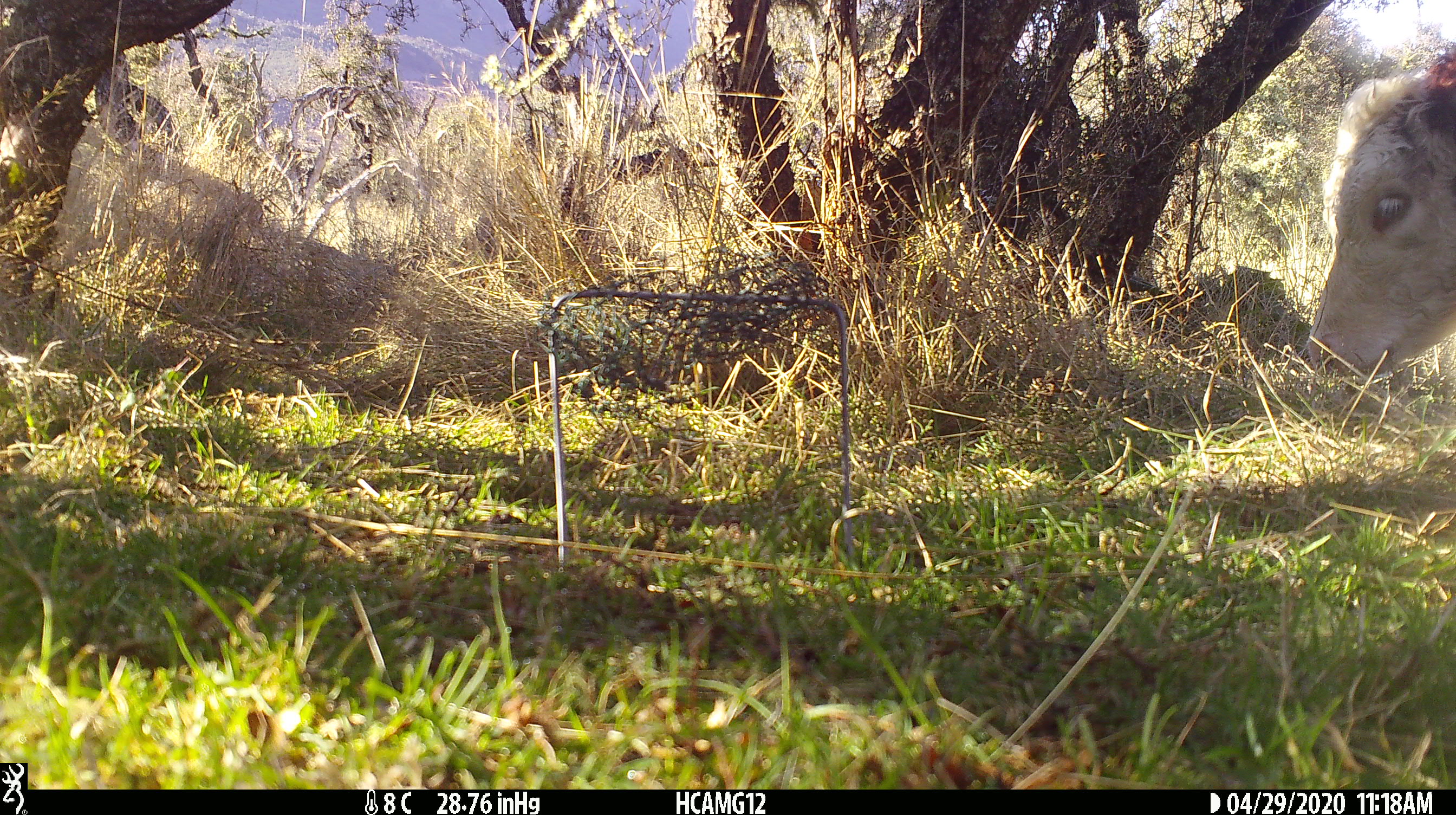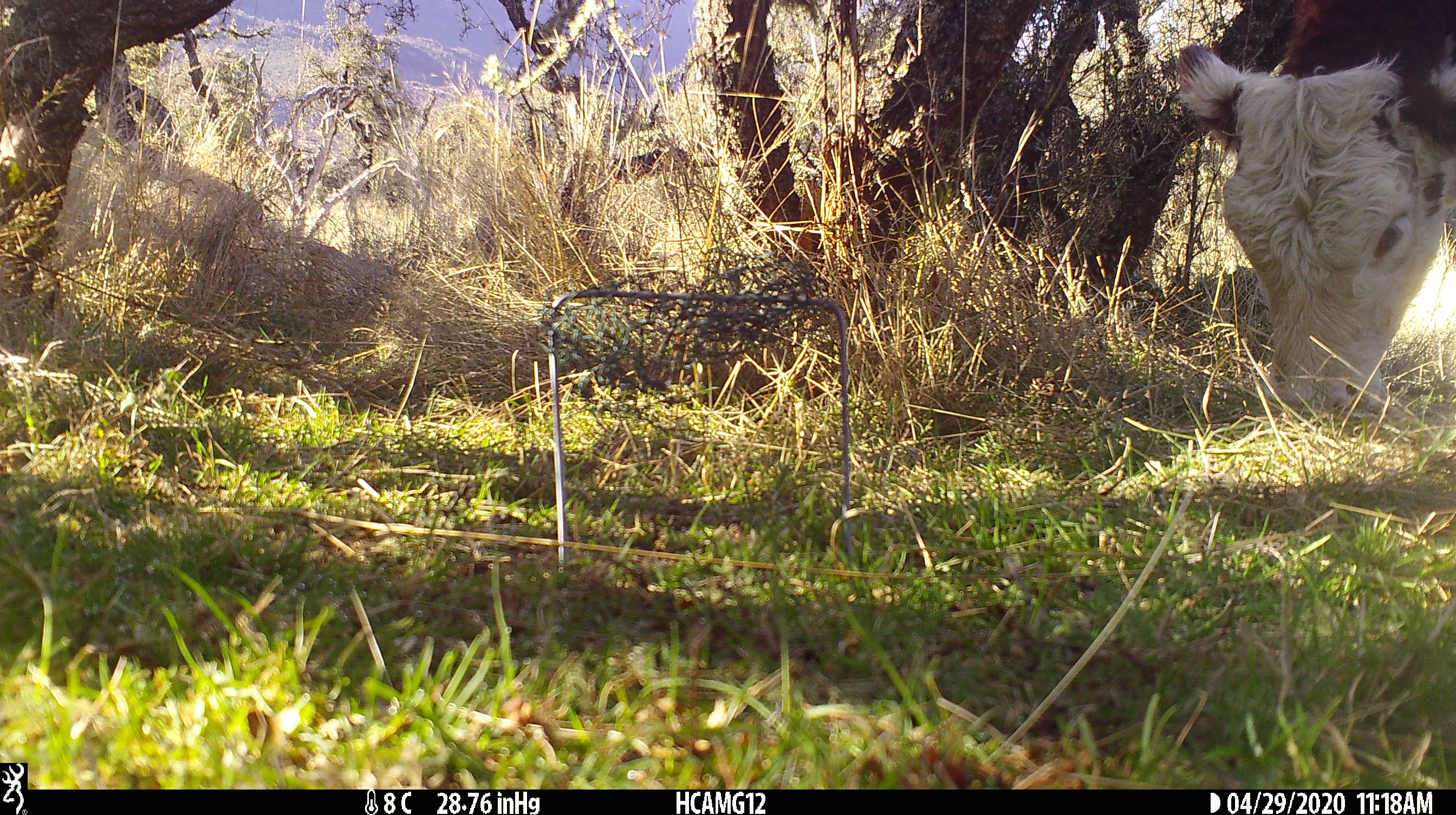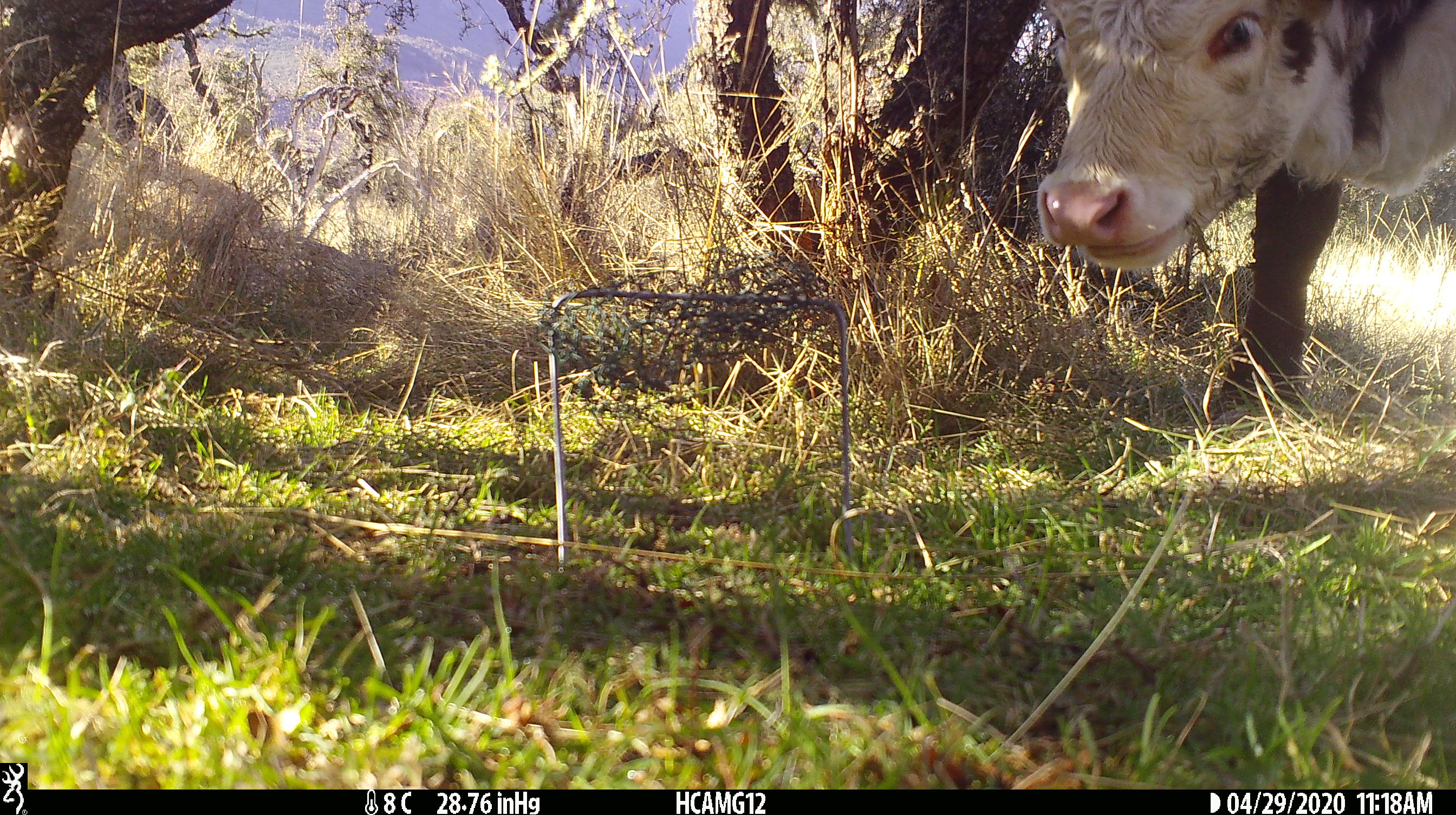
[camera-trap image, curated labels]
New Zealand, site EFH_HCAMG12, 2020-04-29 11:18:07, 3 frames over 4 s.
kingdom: Animalia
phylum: Chordata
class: Mammalia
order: Artiodactyla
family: Bovidae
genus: Bos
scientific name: Bos taurus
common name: domestic cow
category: cow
Cow (domestic cow) (Bos taurus).